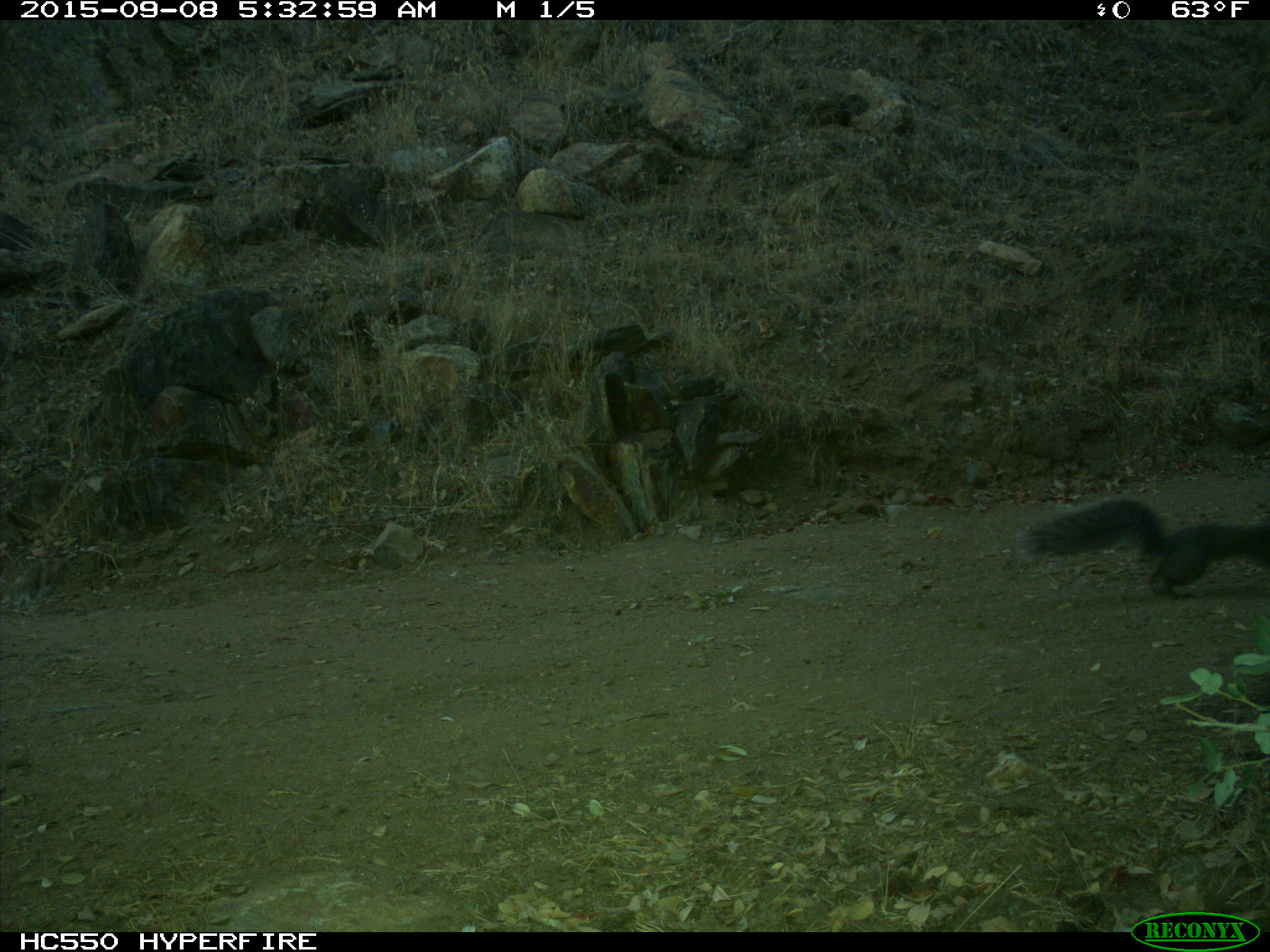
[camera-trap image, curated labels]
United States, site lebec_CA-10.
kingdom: Animalia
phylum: Chordata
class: Mammalia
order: Rodentia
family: Sciuridae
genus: Sciurus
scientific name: Sciurus carolinensis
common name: eastern gray squirrel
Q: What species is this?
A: Sciurus carolinensis (eastern gray squirrel).